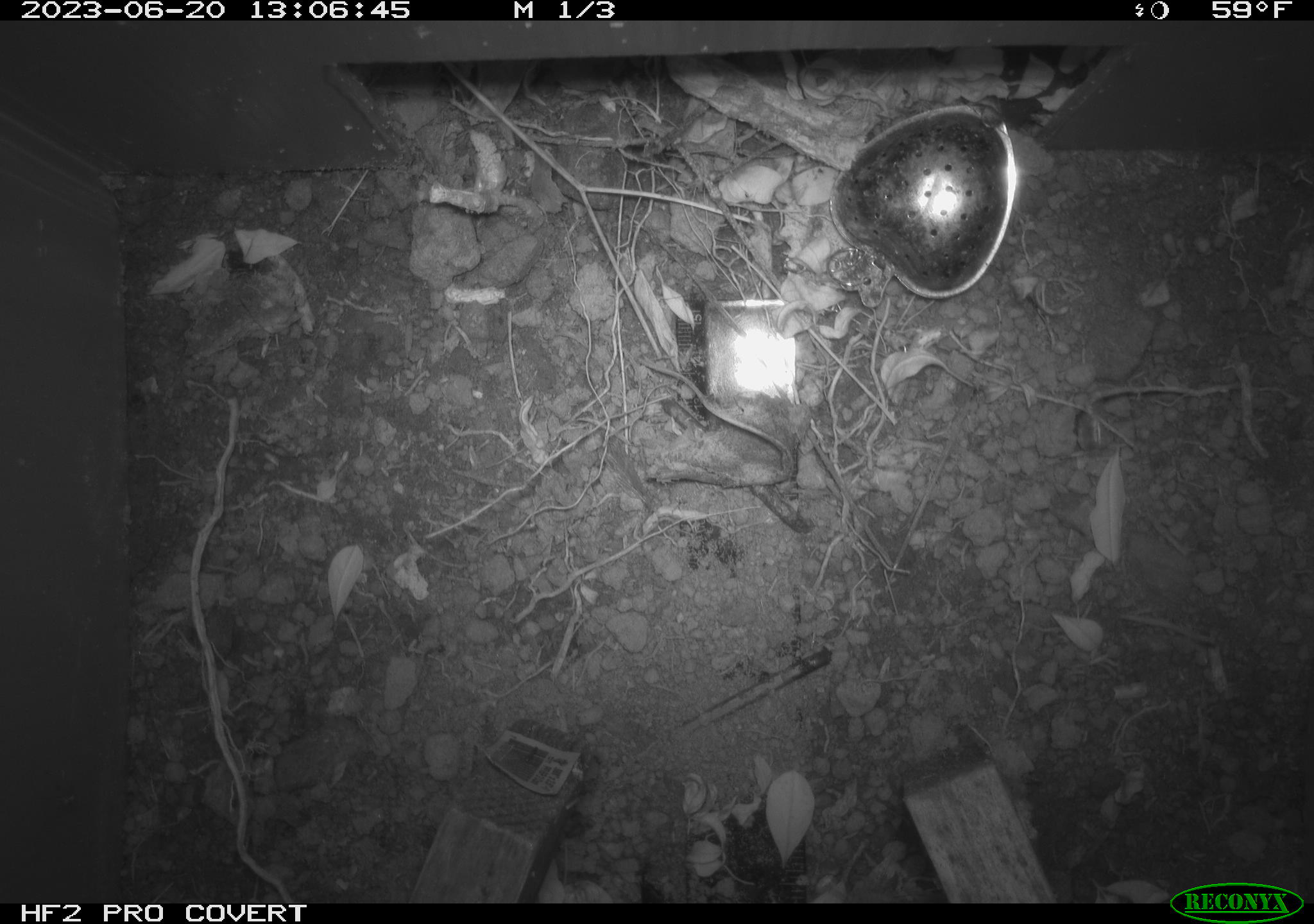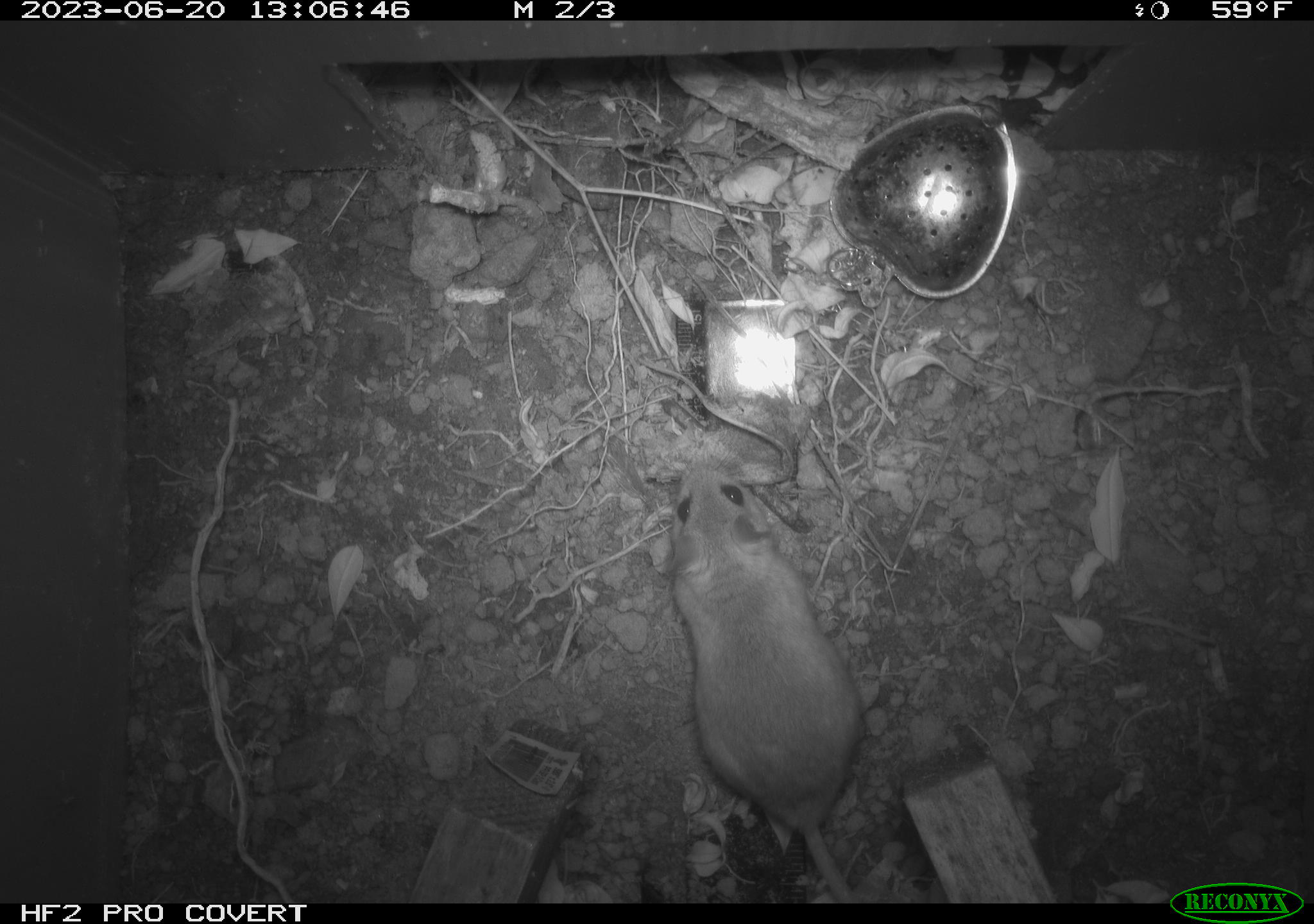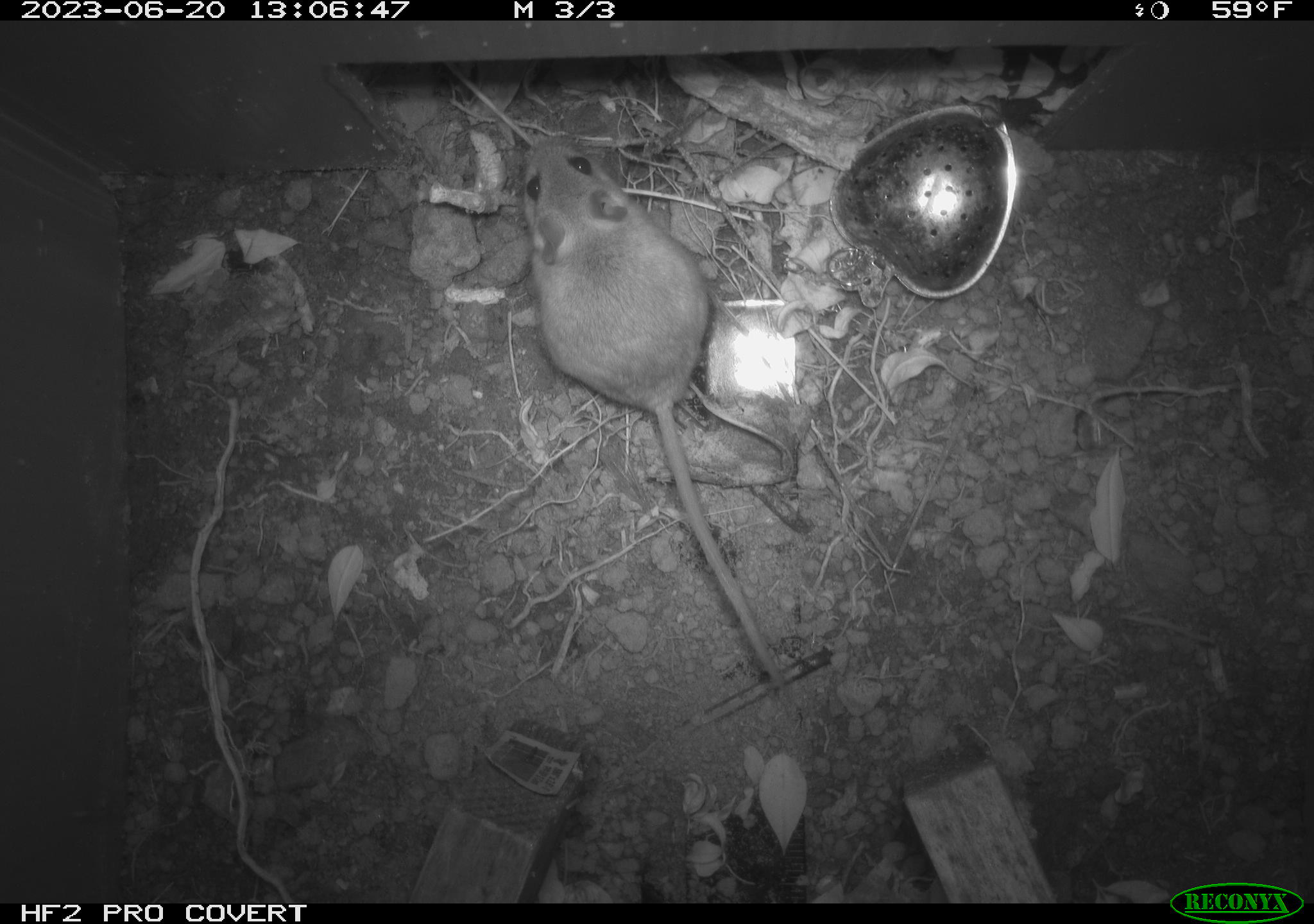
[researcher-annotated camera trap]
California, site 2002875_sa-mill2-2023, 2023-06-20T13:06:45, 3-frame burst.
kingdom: Animalia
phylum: Chordata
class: Mammalia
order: Rodentia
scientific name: Rodentia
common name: mouse species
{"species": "mouse species (Rodentia)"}